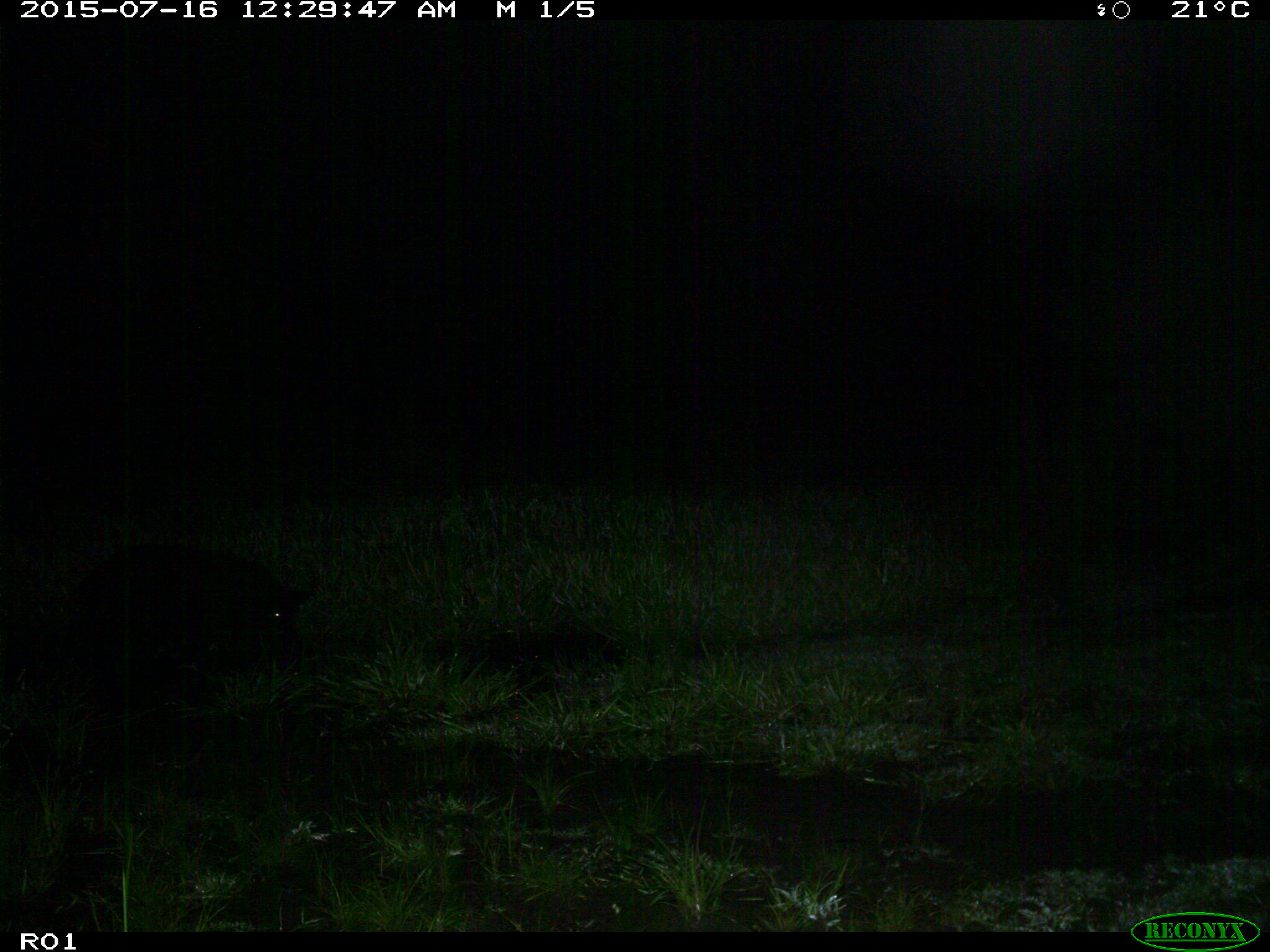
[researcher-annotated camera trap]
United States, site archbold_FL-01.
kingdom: Animalia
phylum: Chordata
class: Mammalia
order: Artiodactyla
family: Suidae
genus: Sus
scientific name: Sus scrofa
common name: wild boar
Sus scrofa (wild boar).